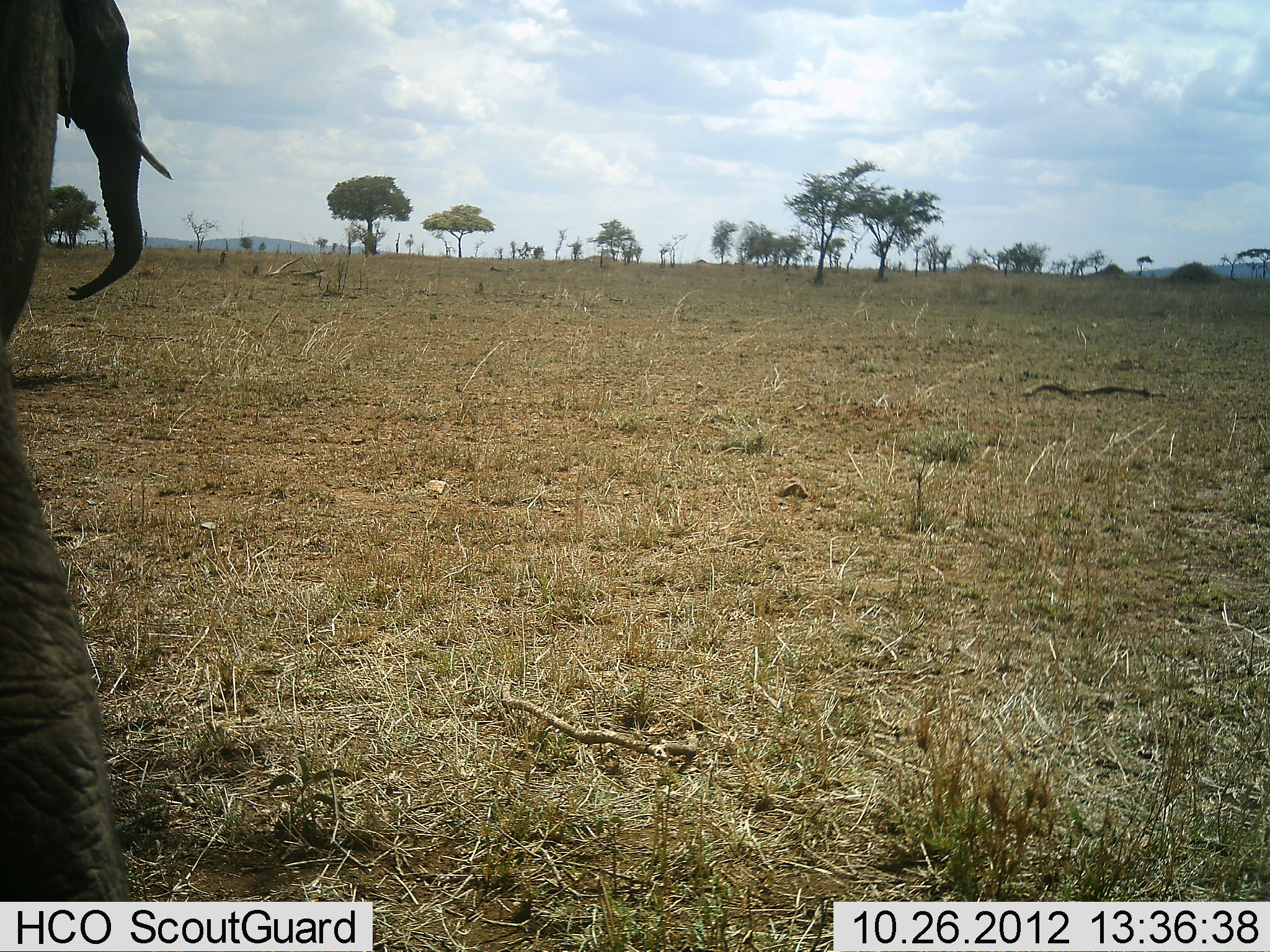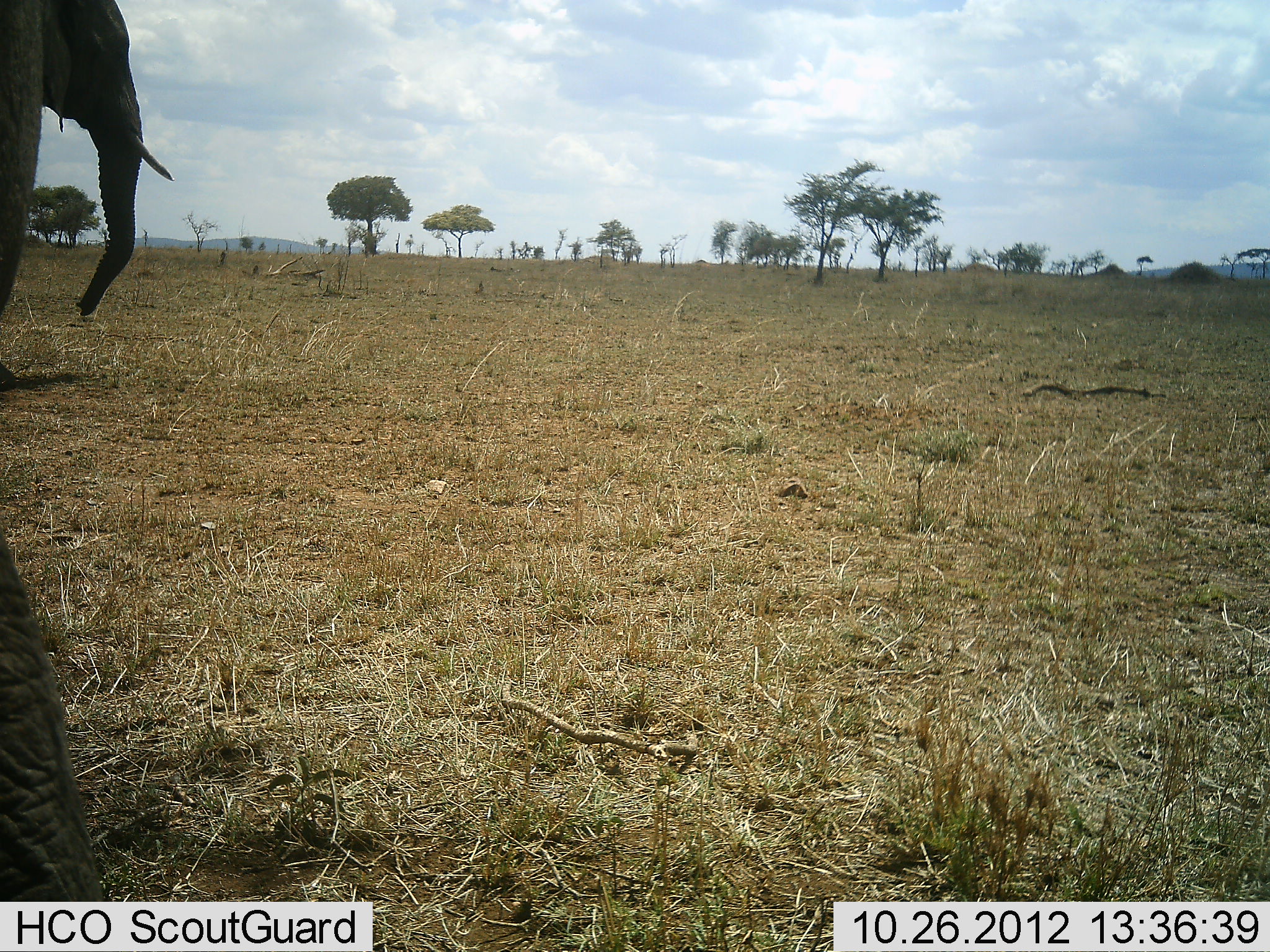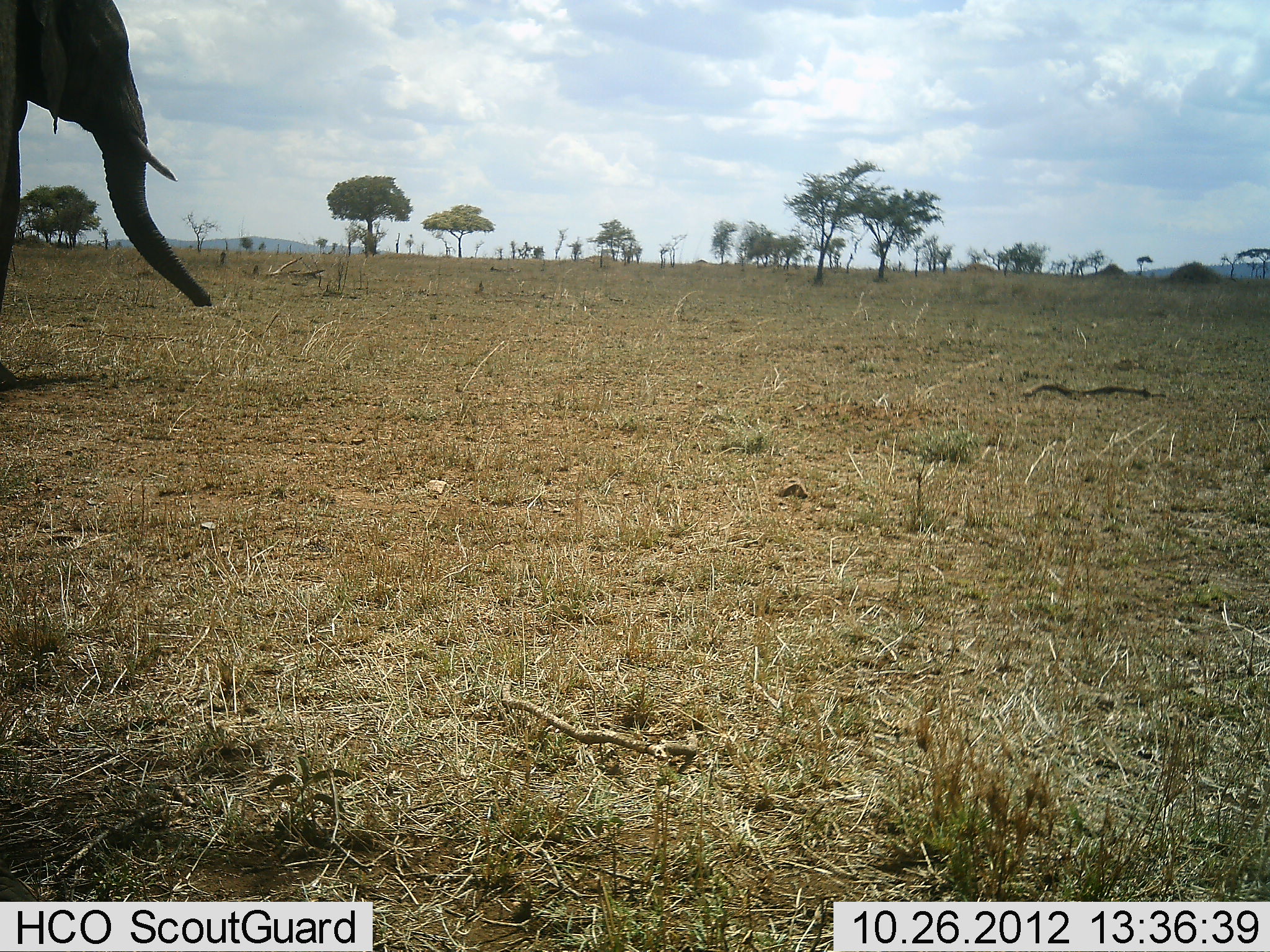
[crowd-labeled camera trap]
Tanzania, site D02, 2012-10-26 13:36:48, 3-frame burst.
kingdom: Animalia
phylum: Chordata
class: Mammalia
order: Proboscidea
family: Elephantidae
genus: Loxodonta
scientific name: Loxodonta africana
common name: african bush elephant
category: elephant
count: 2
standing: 80%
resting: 0%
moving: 20%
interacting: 0%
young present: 0%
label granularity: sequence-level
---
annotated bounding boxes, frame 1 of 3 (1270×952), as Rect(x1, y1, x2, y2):
animal: Rect(0, 345, 131, 901); Rect(0, 1, 173, 389)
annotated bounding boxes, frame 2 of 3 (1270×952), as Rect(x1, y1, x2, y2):
animal: Rect(0, 1, 173, 392); Rect(0, 529, 104, 901)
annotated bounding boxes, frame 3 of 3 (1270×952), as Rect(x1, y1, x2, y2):
animal: Rect(0, 0, 213, 391)